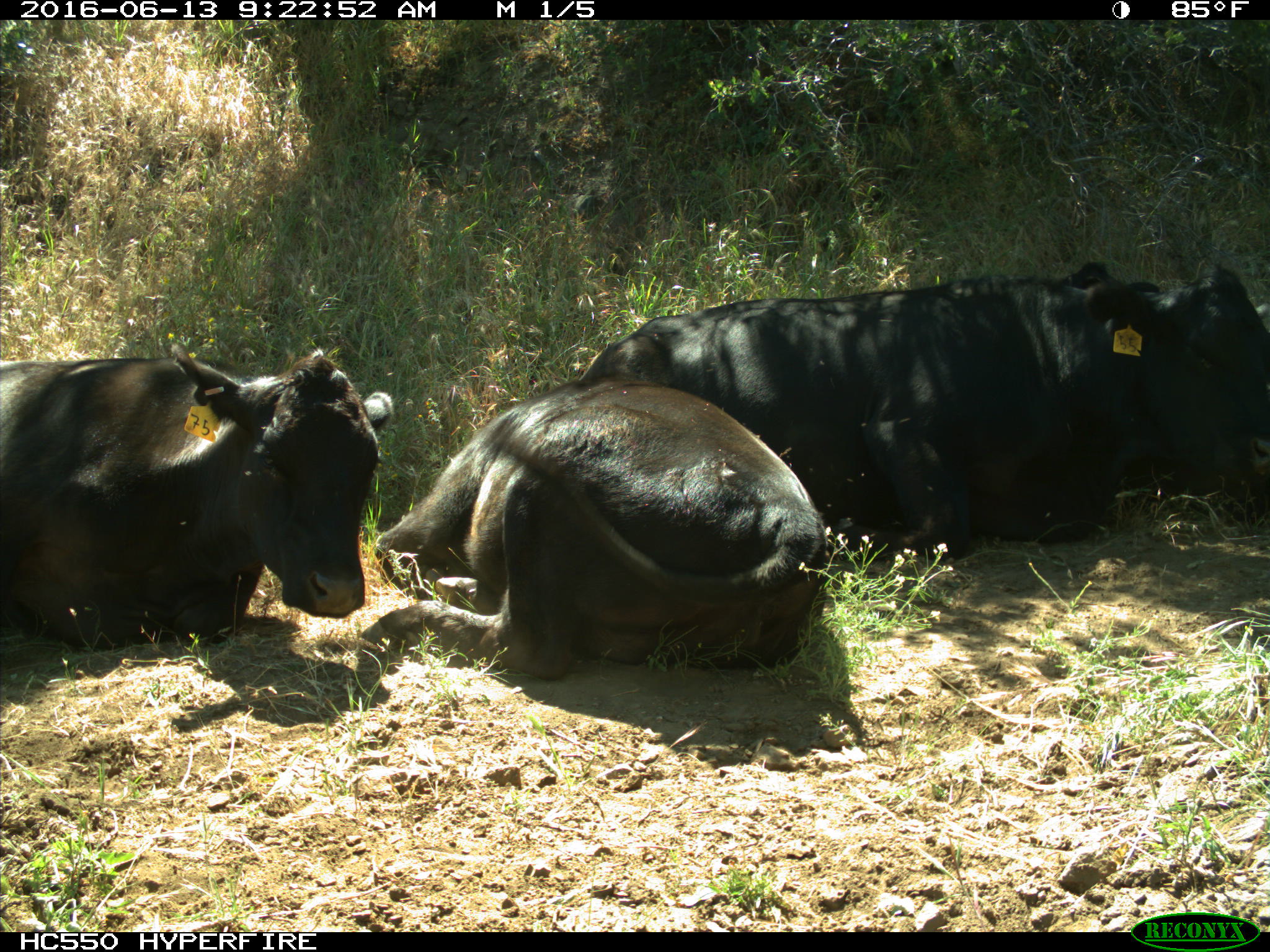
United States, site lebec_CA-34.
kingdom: Animalia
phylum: Chordata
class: Mammalia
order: Artiodactyla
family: Bovidae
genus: Bos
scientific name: Bos taurus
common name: domestic cow